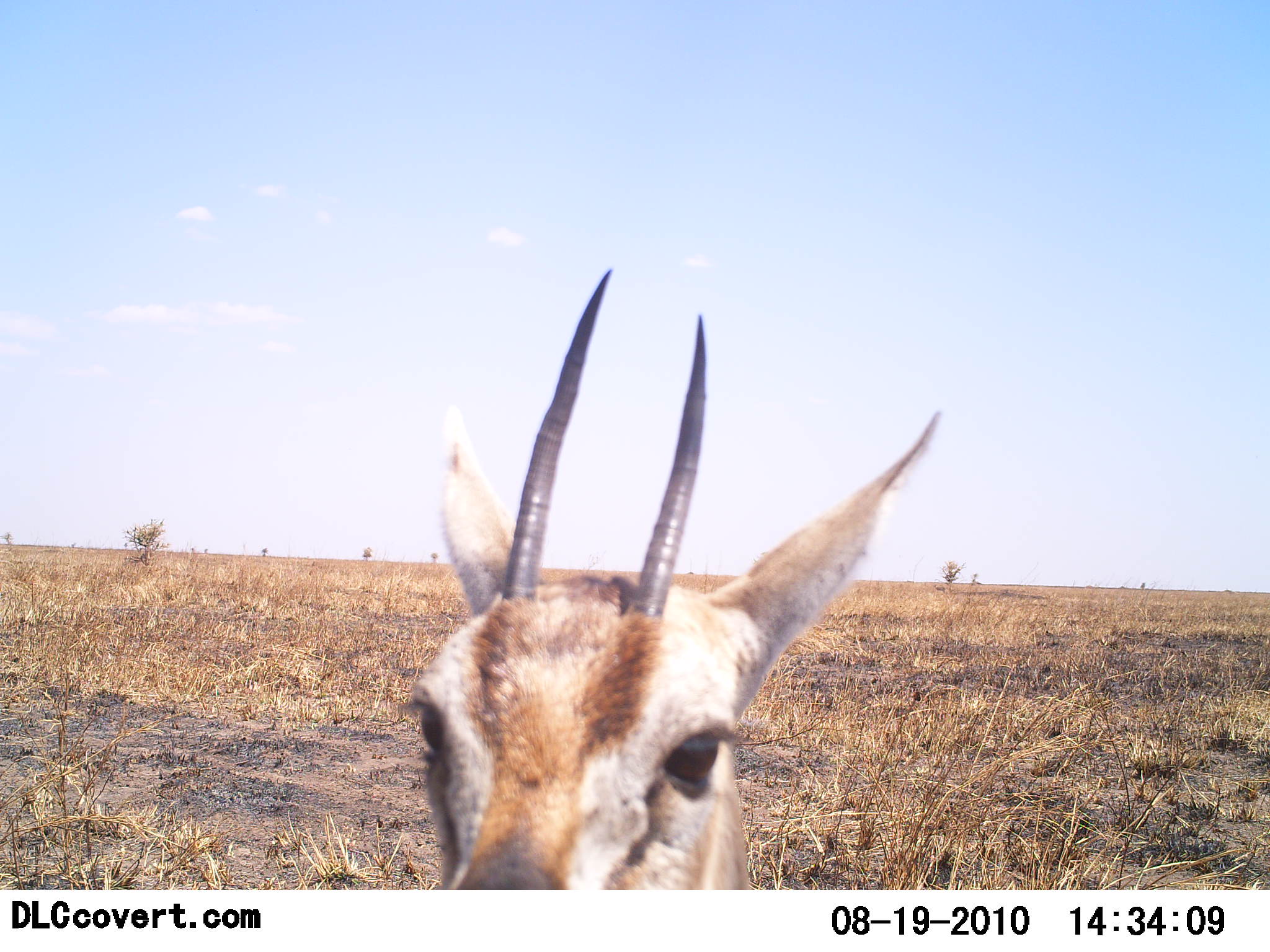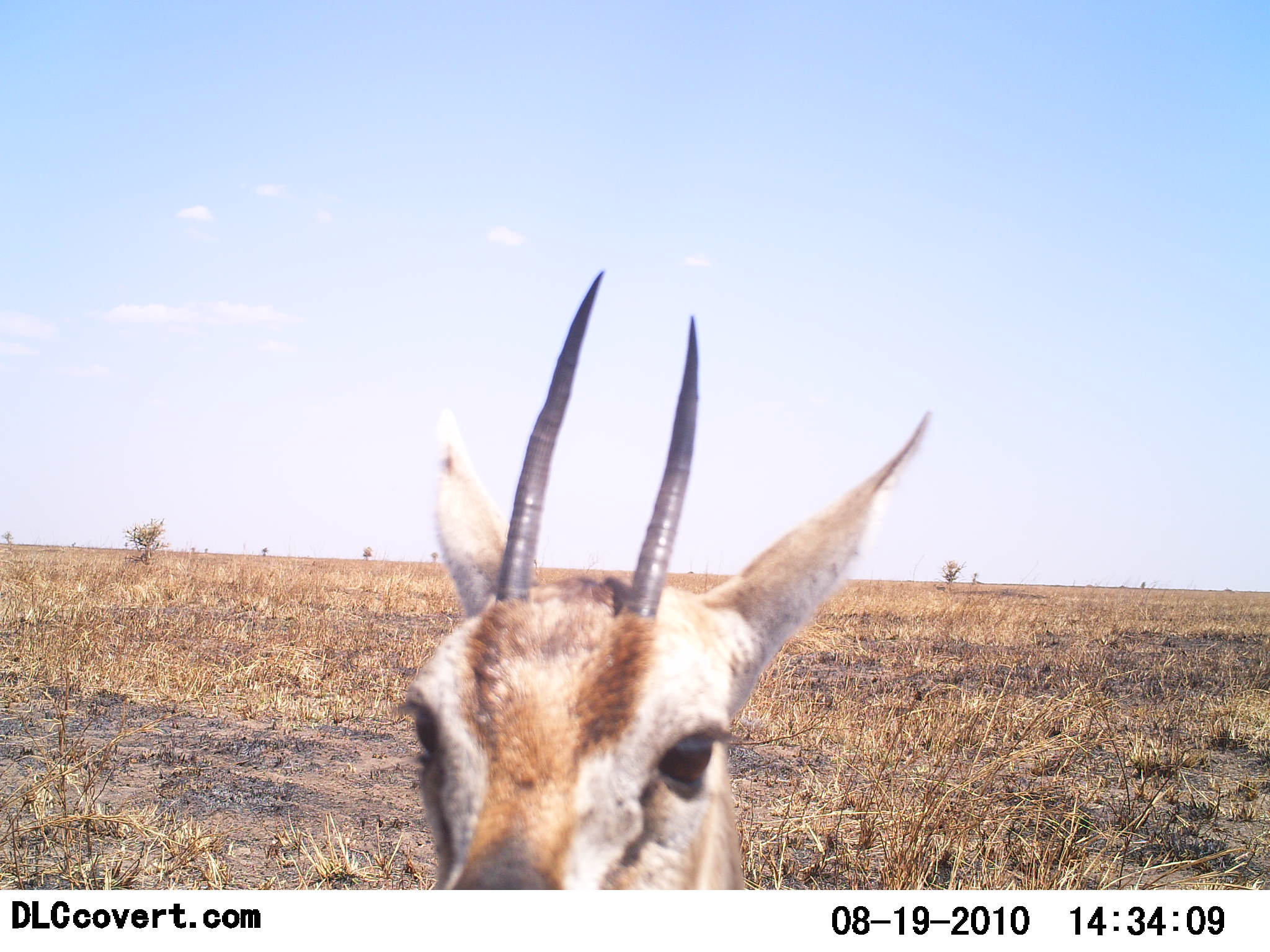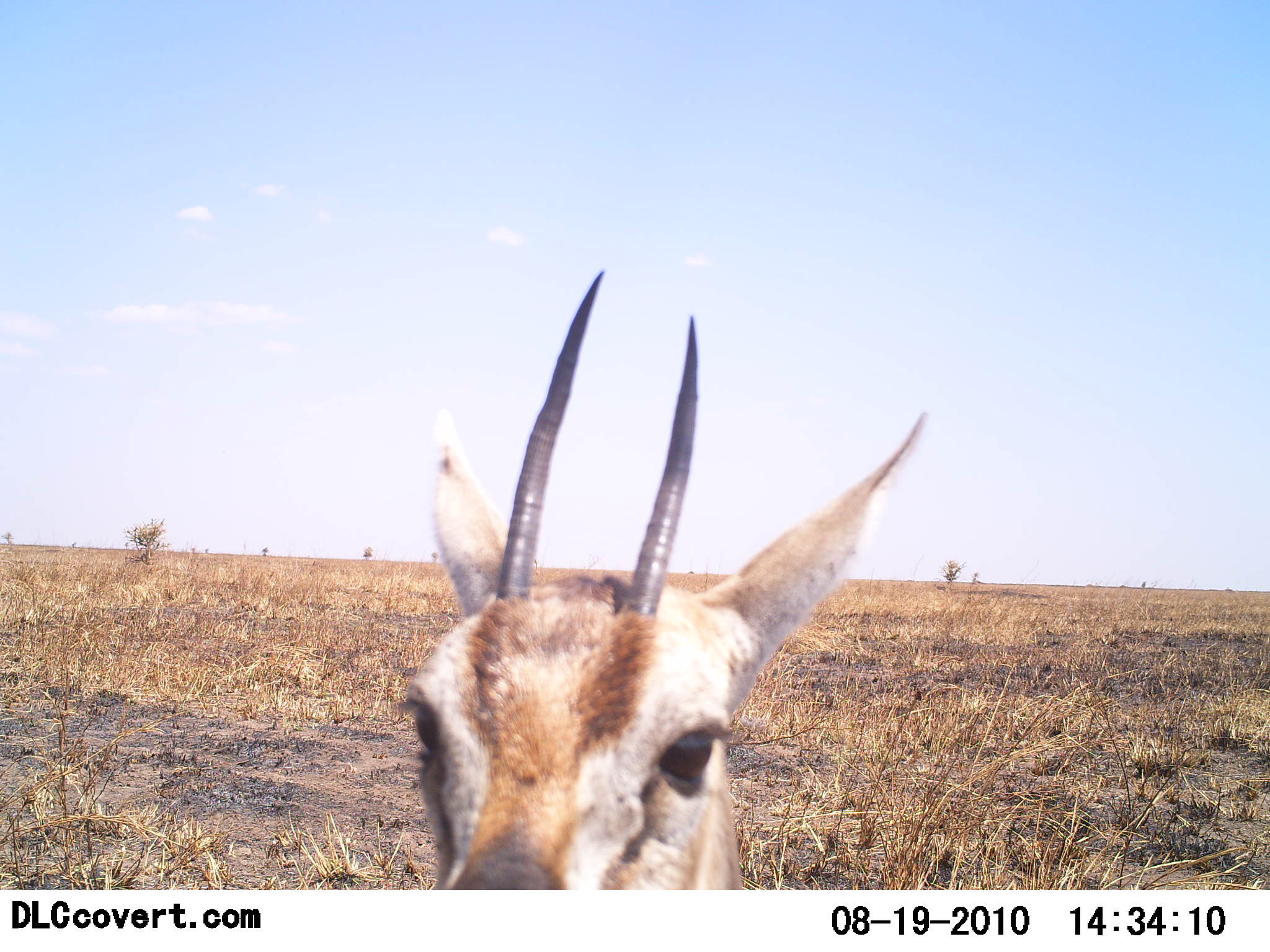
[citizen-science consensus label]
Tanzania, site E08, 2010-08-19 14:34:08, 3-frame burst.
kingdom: Animalia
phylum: Chordata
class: Mammalia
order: Artiodactyla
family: Bovidae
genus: Eudorcas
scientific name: Eudorcas thomsonii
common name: thomson's gazelle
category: gazellethomsons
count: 1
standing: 100%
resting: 0%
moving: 0%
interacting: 0%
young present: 0%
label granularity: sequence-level